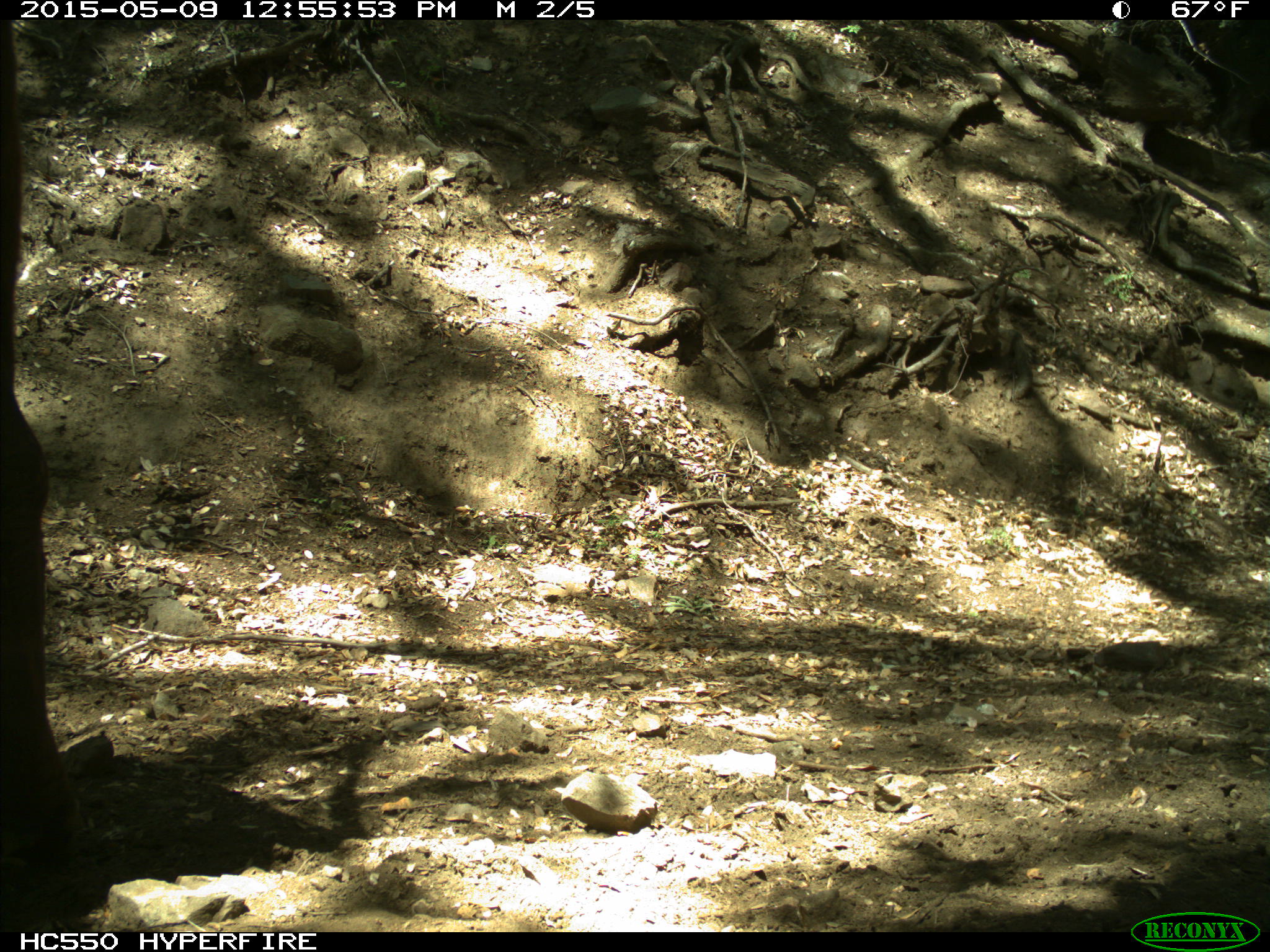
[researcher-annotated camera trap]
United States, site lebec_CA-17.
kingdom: Animalia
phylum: Chordata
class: Mammalia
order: Artiodactyla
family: Bovidae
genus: Bos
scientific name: Bos taurus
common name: domestic cow